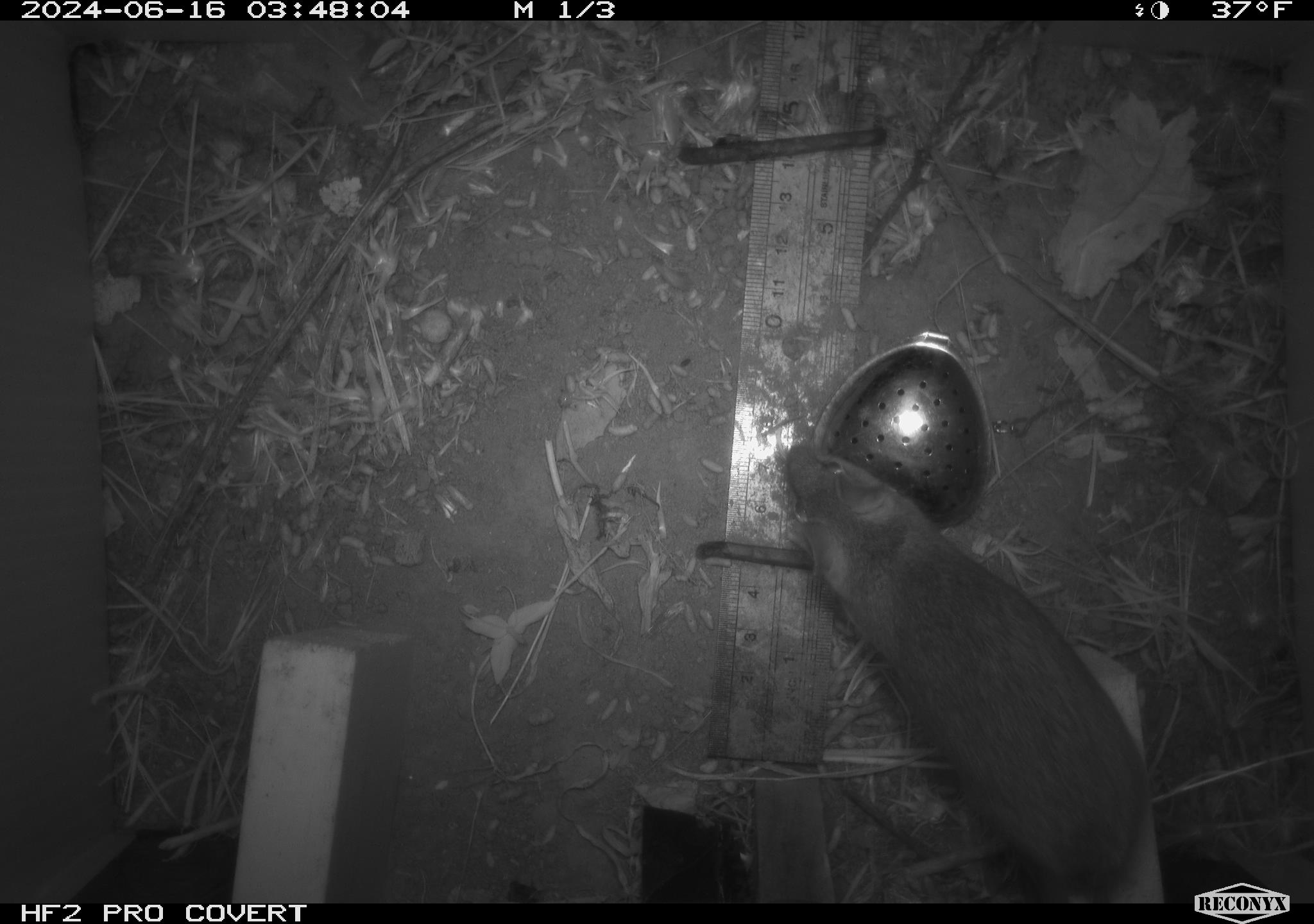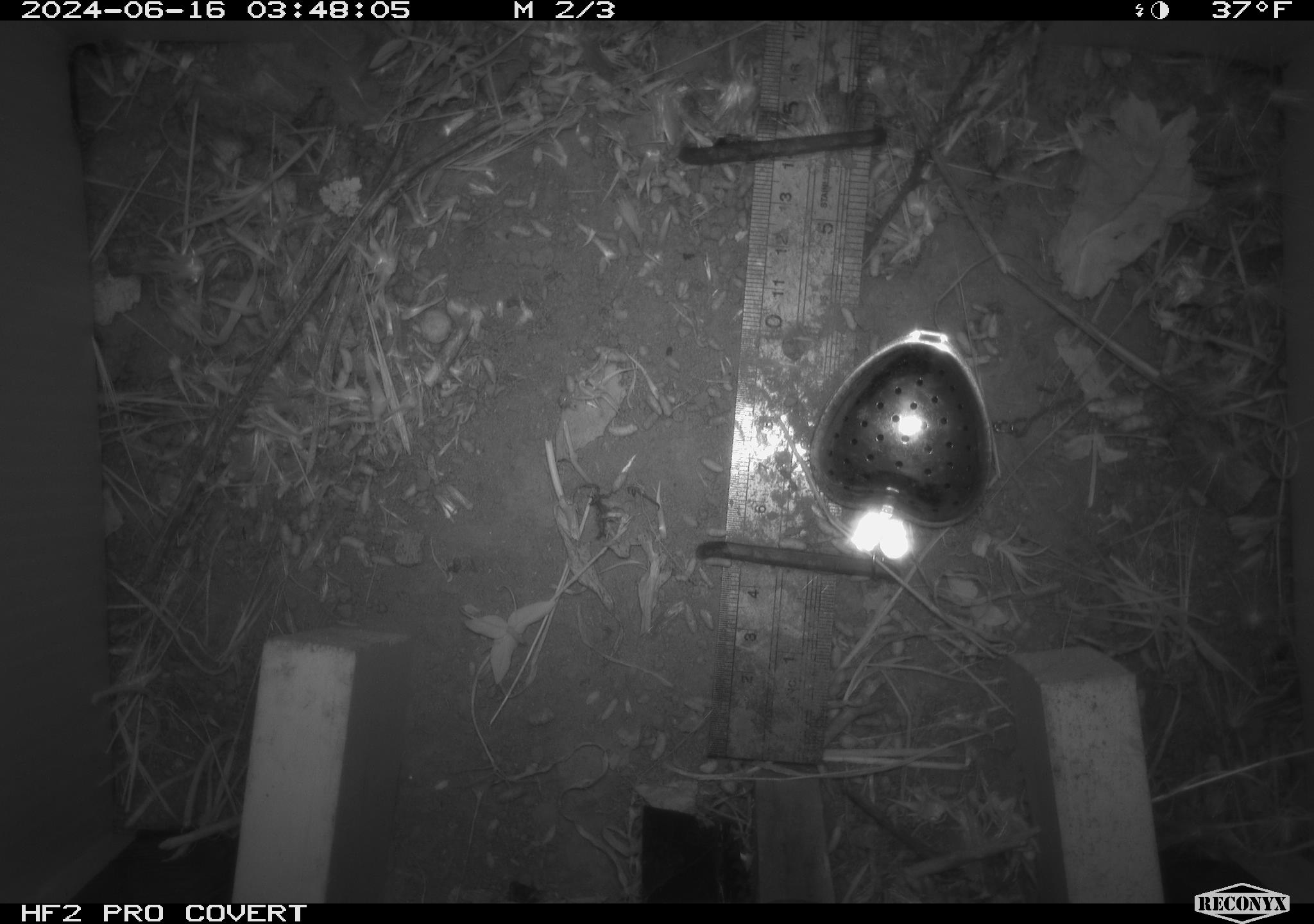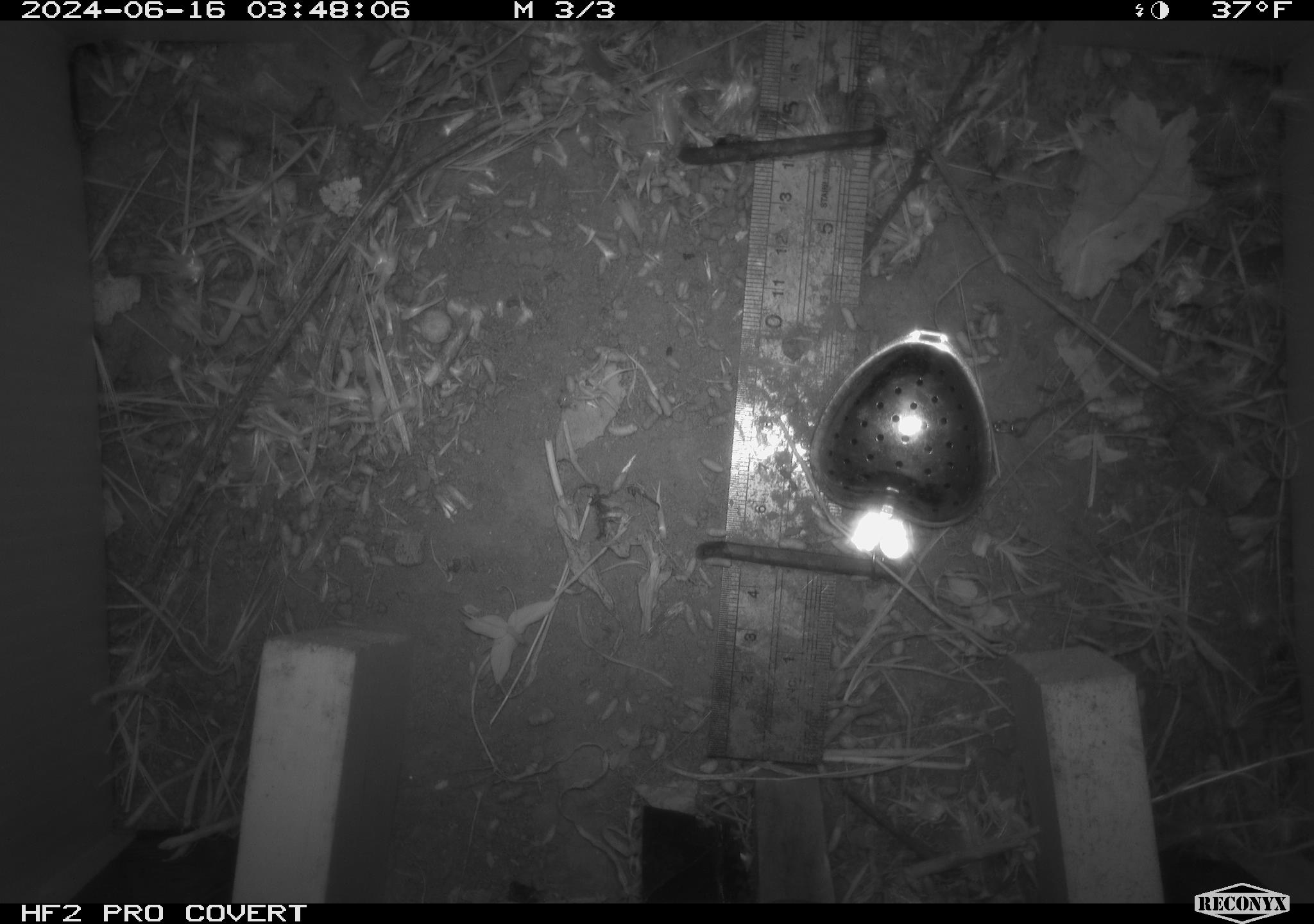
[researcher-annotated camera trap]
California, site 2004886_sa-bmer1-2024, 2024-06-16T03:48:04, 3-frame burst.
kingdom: Animalia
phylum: Chordata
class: Mammalia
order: Rodentia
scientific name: Rodentia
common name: mouse species